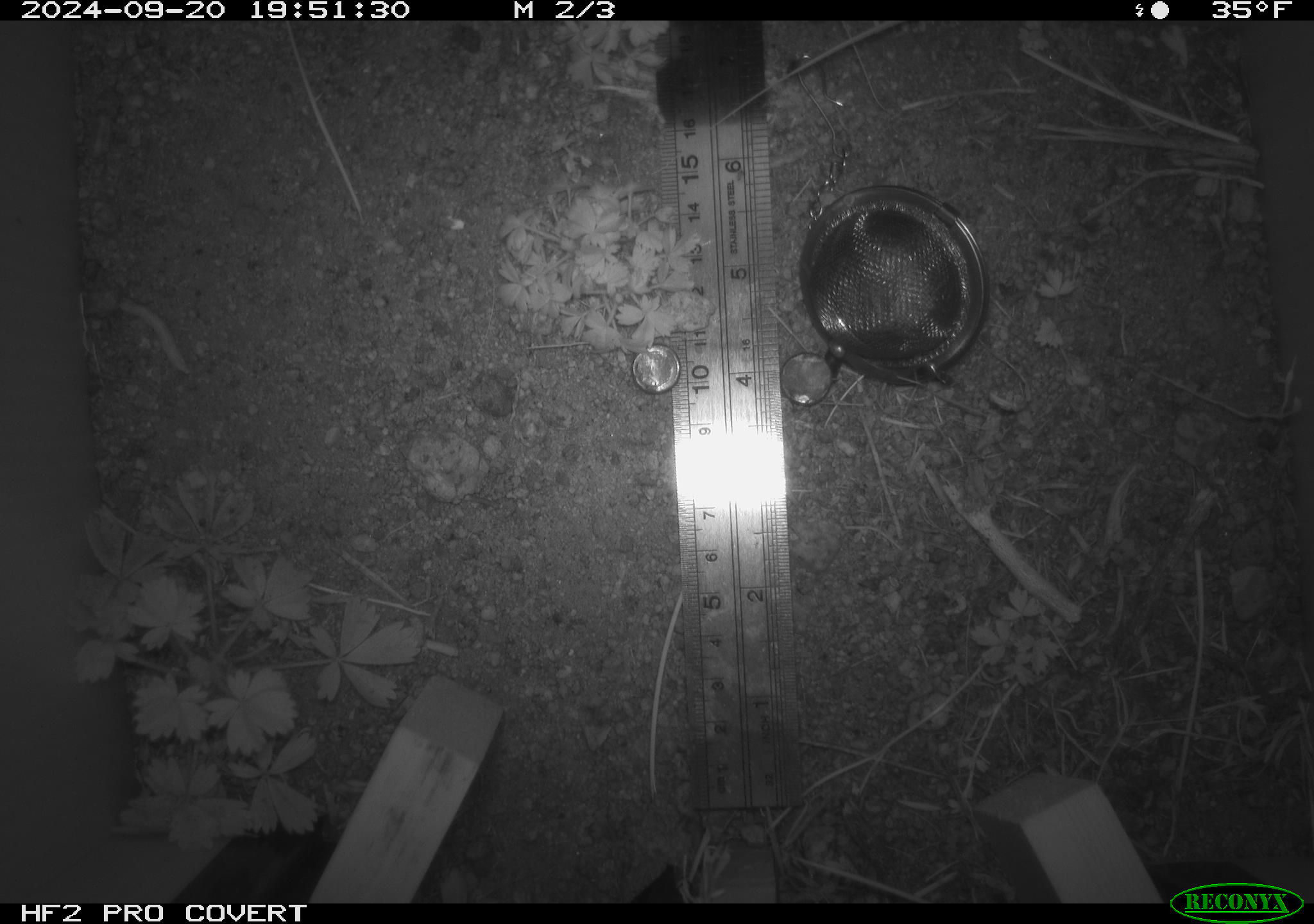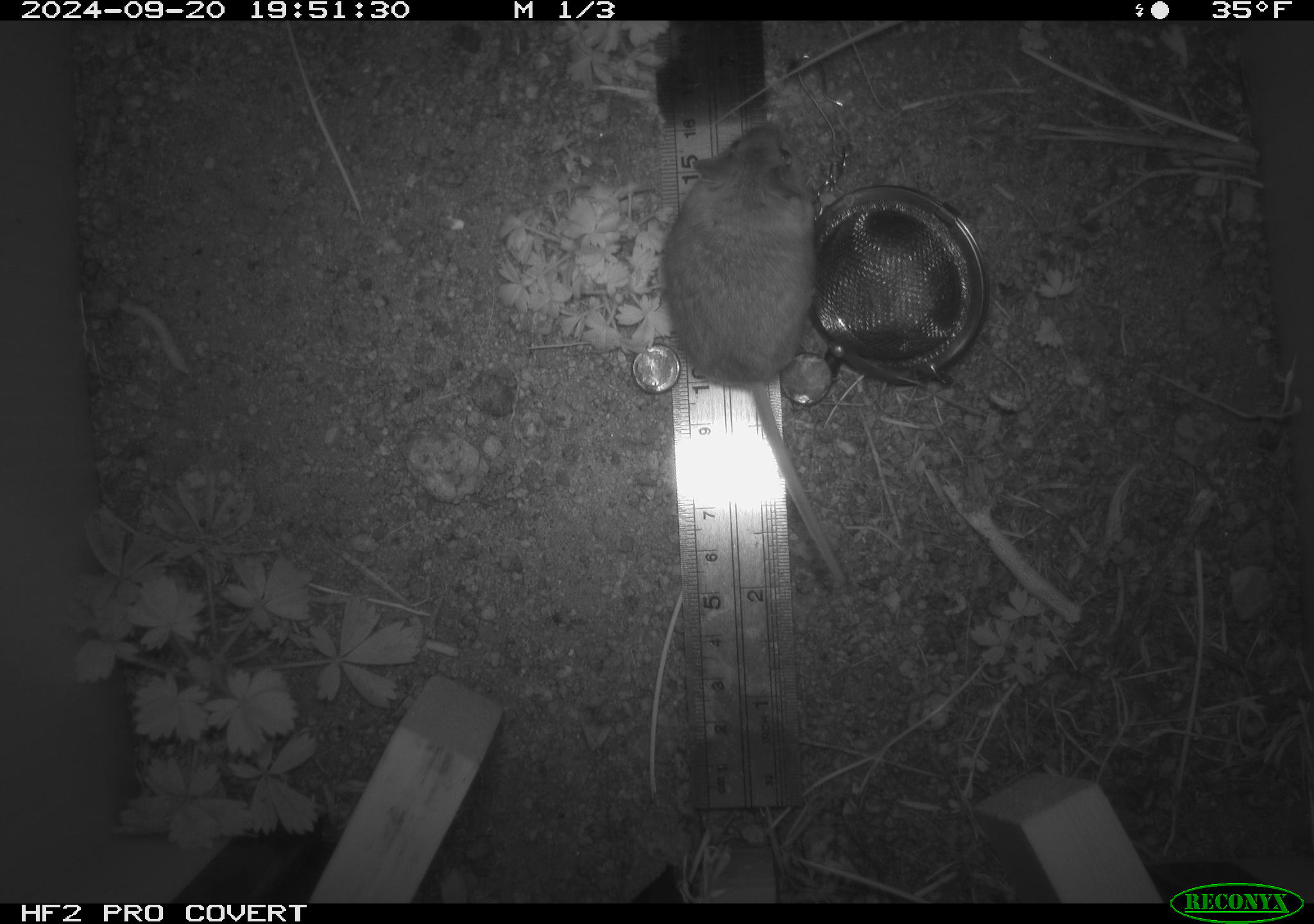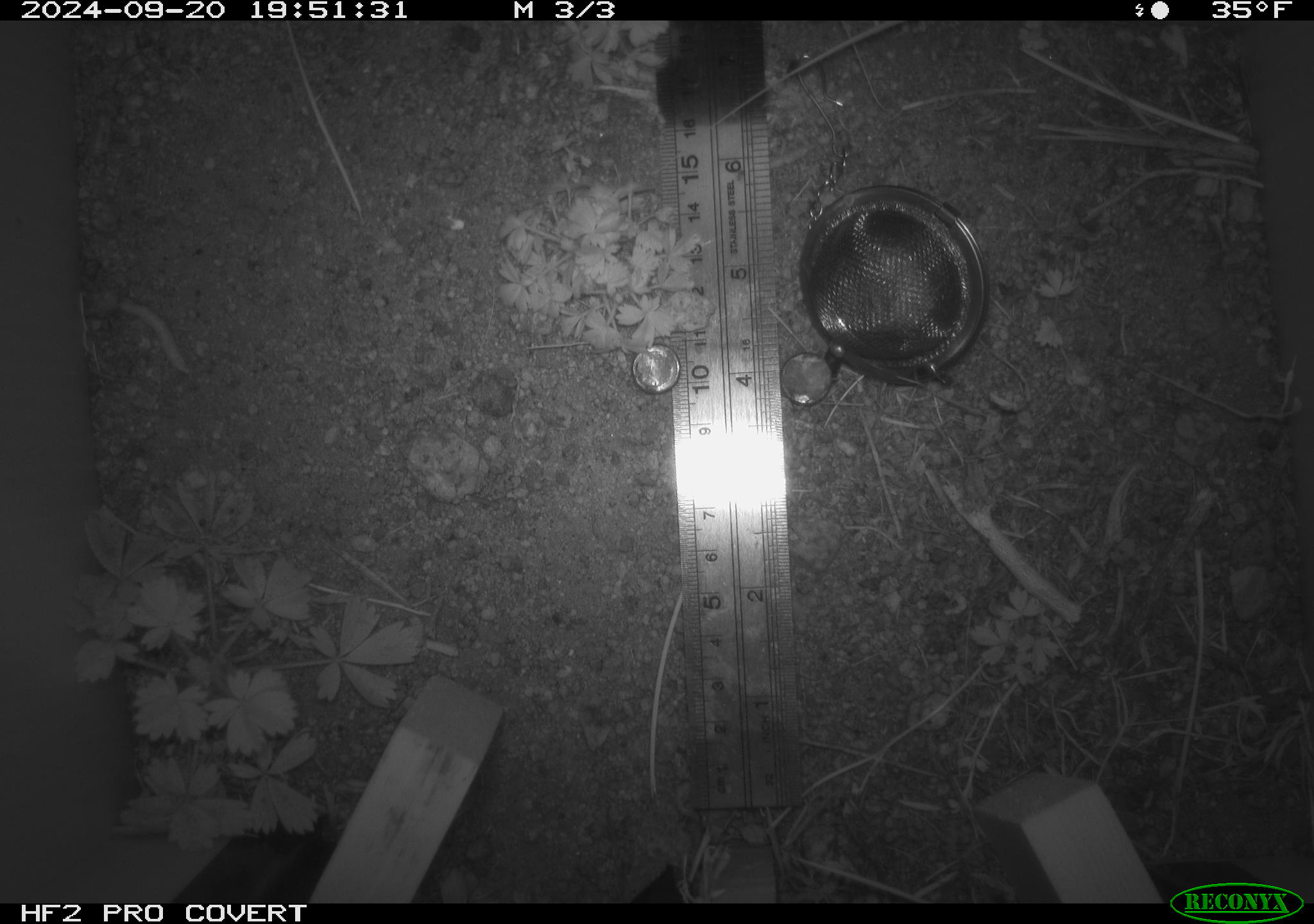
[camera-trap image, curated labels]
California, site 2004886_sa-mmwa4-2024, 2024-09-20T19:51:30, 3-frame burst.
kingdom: Animalia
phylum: Chordata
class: Mammalia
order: Rodentia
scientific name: Rodentia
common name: mouse species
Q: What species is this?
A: Mouse species (Rodentia).